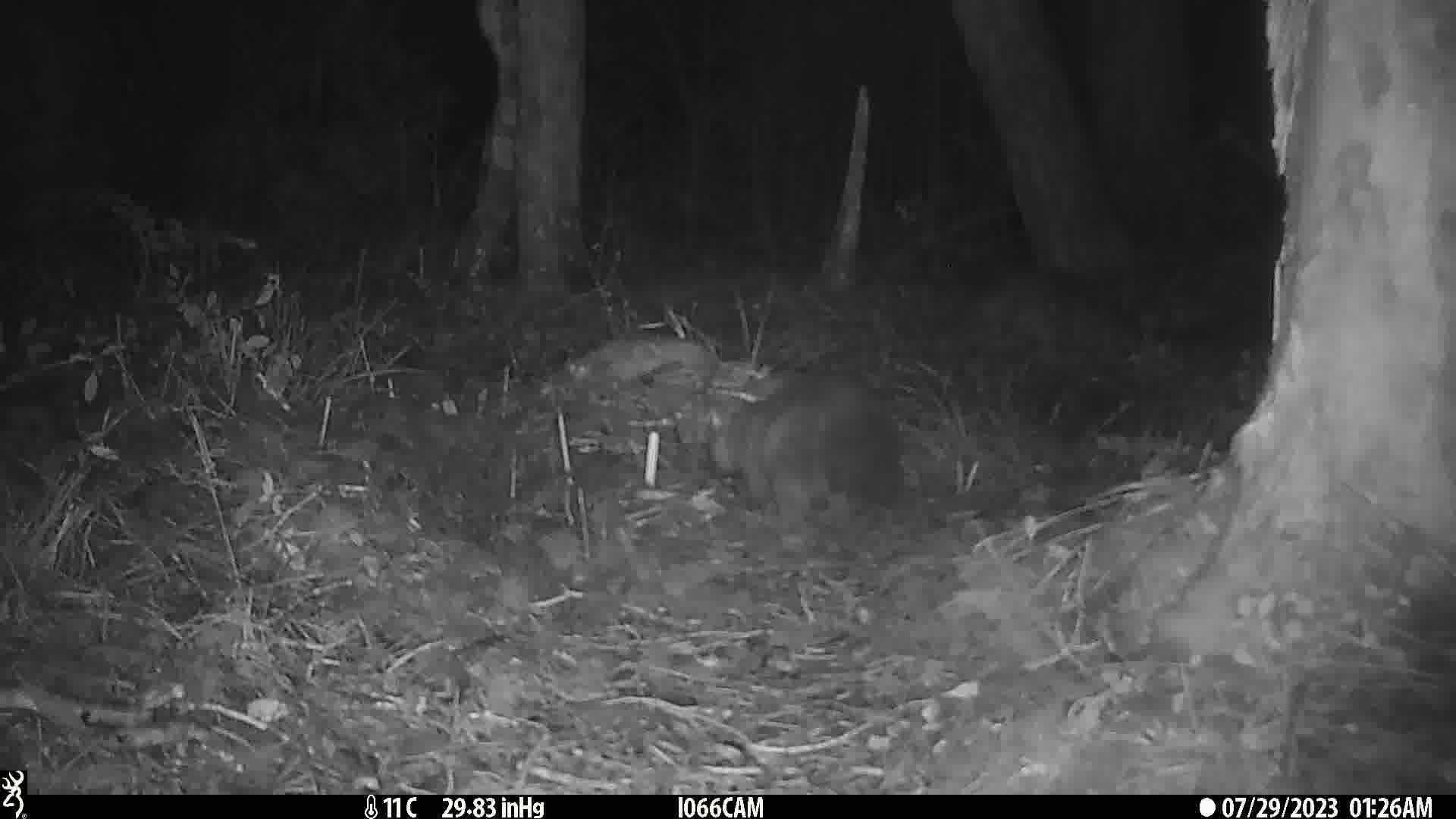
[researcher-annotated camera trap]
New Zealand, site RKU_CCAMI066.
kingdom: Animalia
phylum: Chordata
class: Mammalia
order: Diprotodontia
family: Phalangeridae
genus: Trichosurus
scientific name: Trichosurus vulpecula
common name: common brushtail possum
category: possum